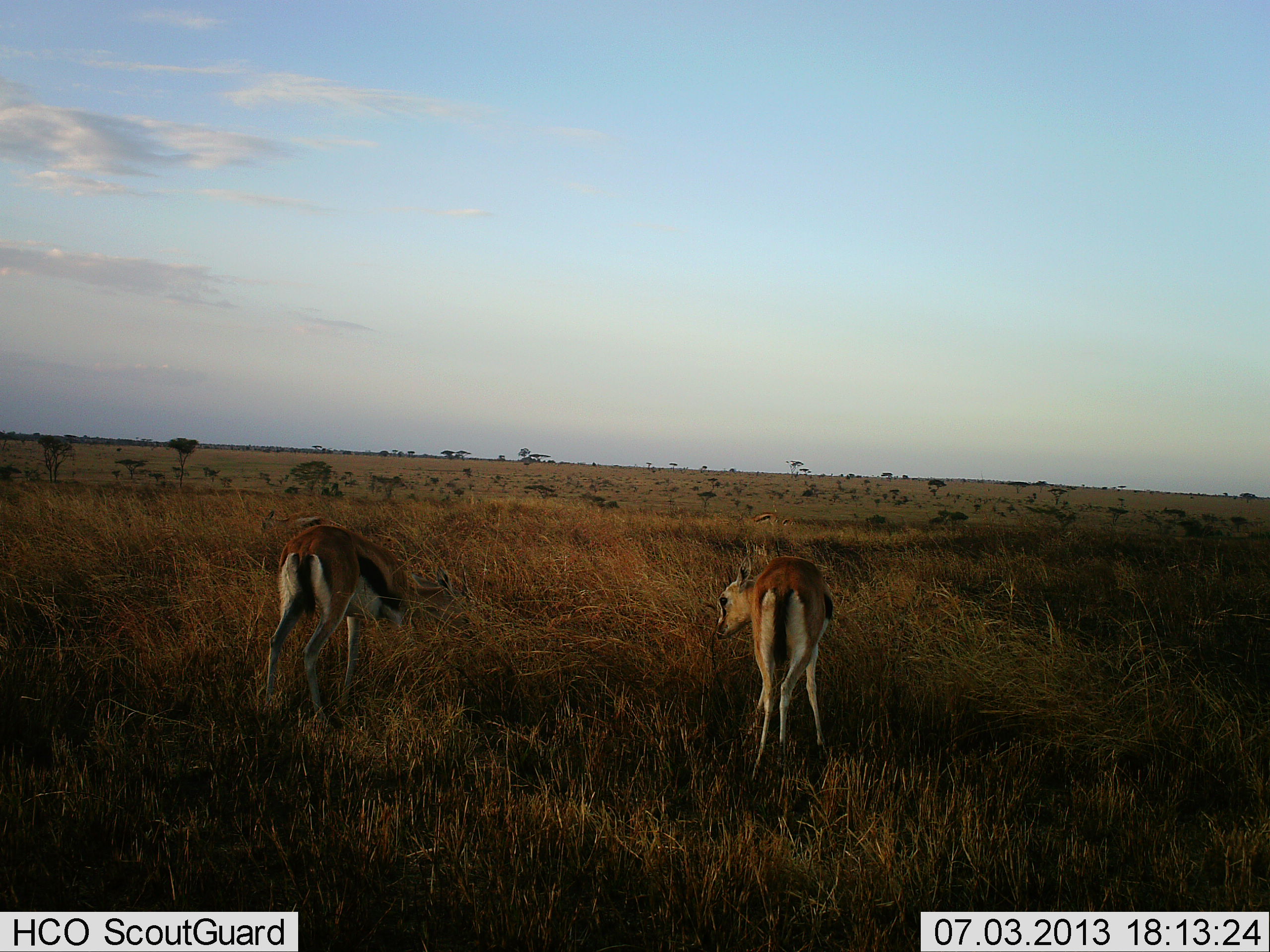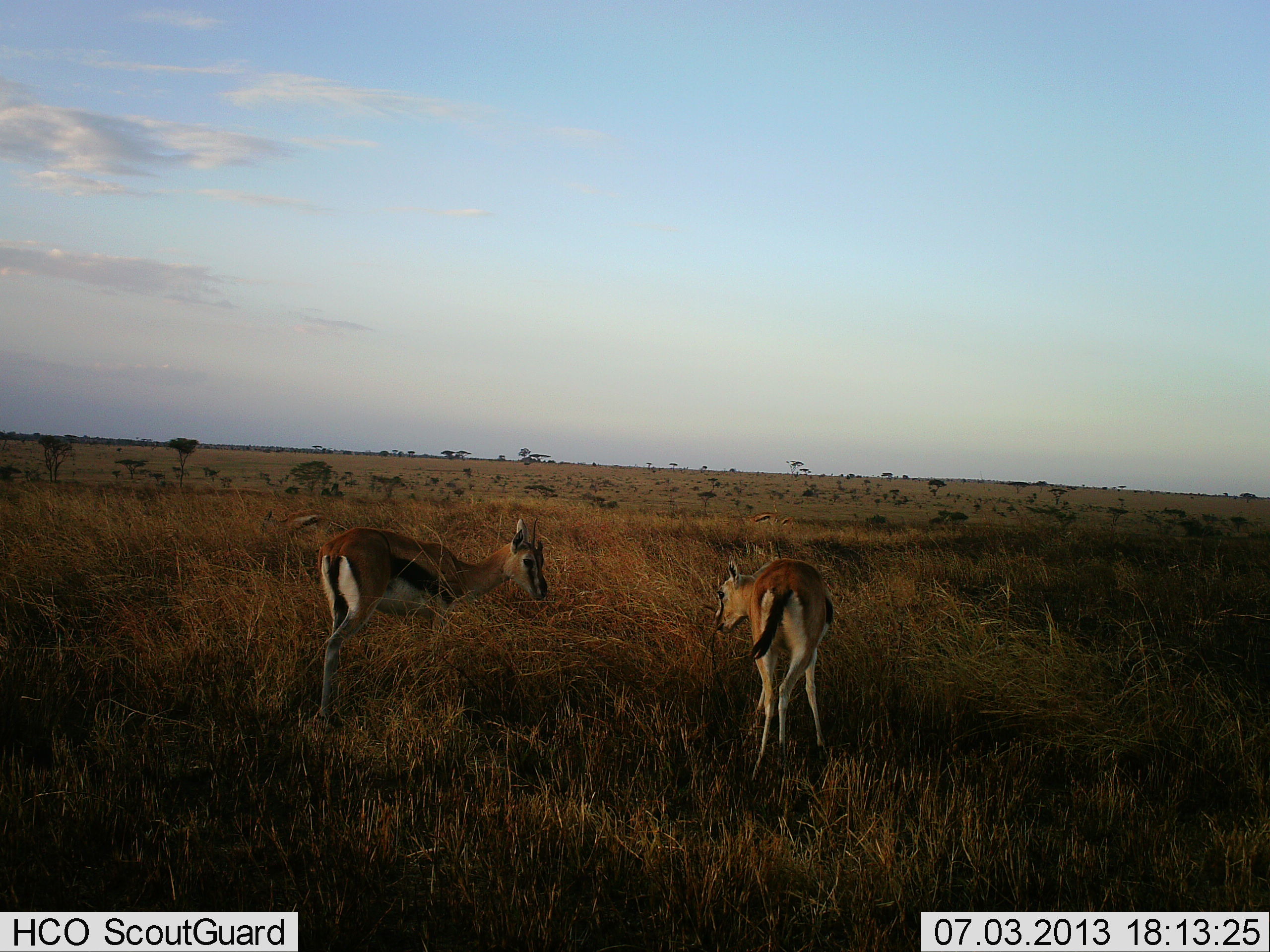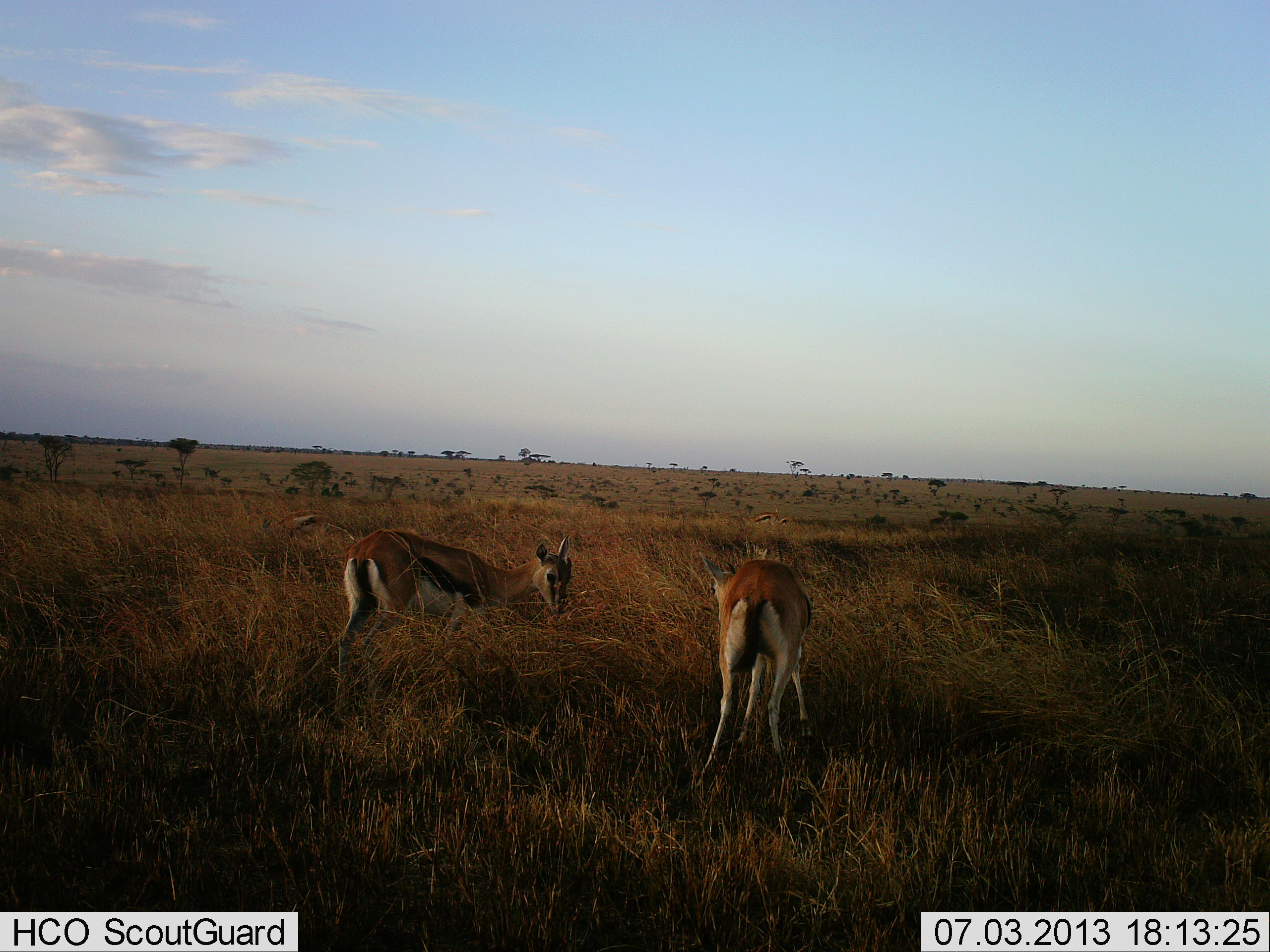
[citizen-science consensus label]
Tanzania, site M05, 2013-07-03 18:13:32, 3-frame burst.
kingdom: Animalia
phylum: Chordata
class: Mammalia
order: Artiodactyla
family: Bovidae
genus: Eudorcas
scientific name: Eudorcas thomsonii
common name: thomson's gazelle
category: gazellethomsons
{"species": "gazellethomsons (thomson's gazelle) (Eudorcas thomsonii)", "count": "3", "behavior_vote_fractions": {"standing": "30%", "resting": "0%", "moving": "30%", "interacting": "30%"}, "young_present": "20%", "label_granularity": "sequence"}